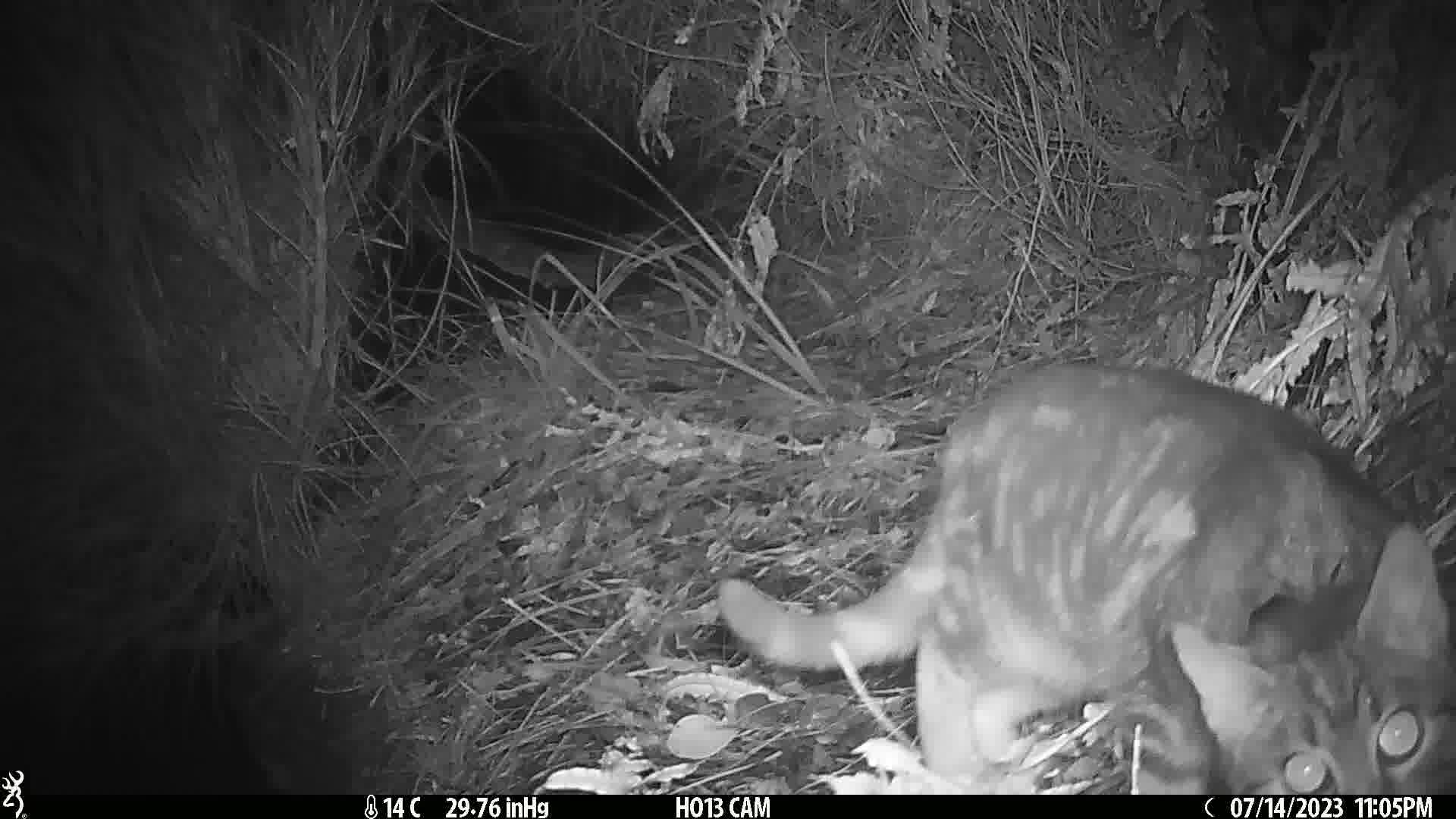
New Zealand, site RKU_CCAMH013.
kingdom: Animalia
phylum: Chordata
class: Mammalia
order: Carnivora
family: Felidae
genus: Felis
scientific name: Felis catus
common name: domestic cat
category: cat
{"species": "cat (domestic cat) (Felis catus)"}